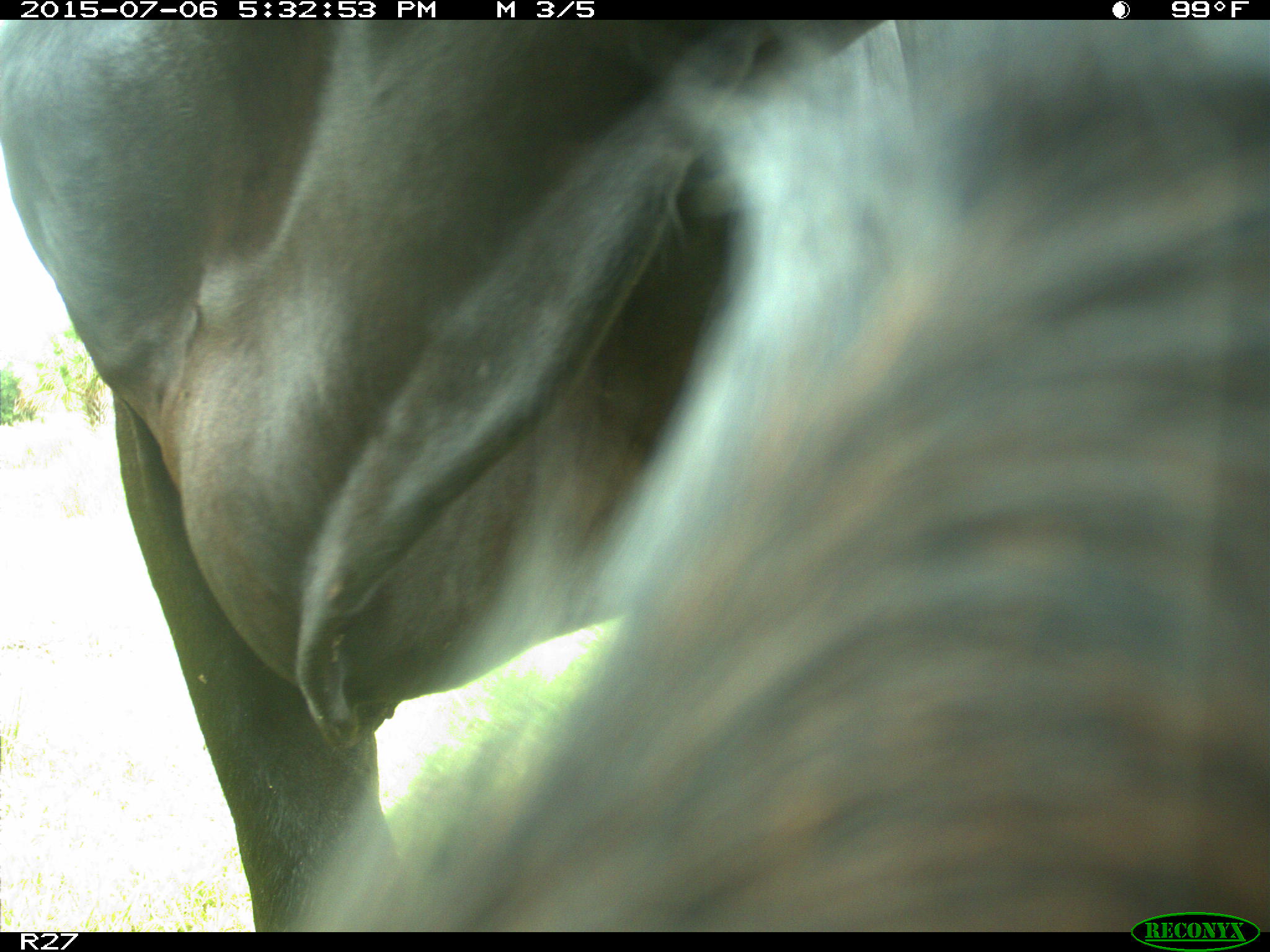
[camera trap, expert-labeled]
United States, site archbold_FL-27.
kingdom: Animalia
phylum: Chordata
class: Mammalia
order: Artiodactyla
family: Bovidae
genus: Bos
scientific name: Bos taurus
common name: domestic cow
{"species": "Bos taurus (domestic cow)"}